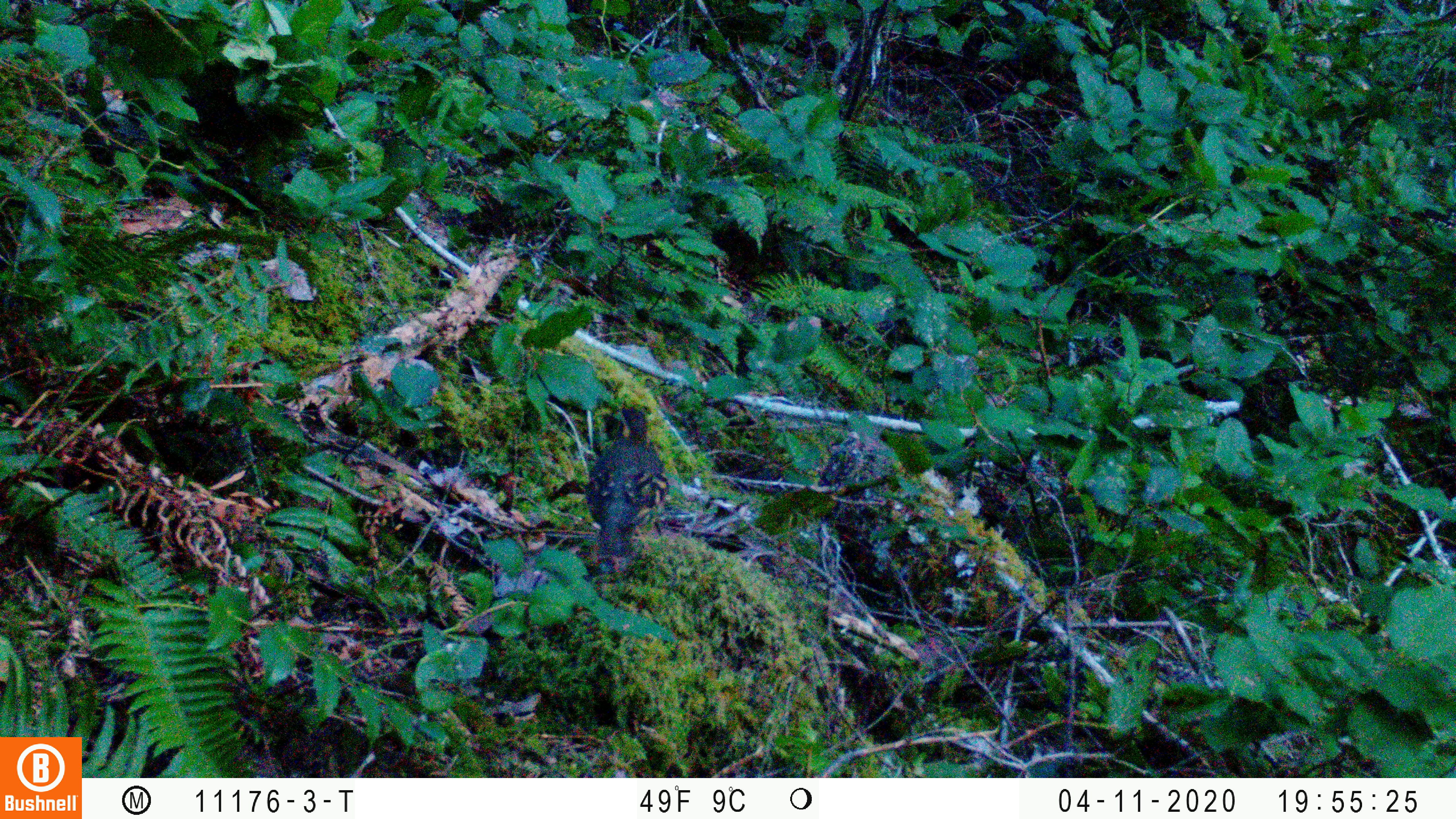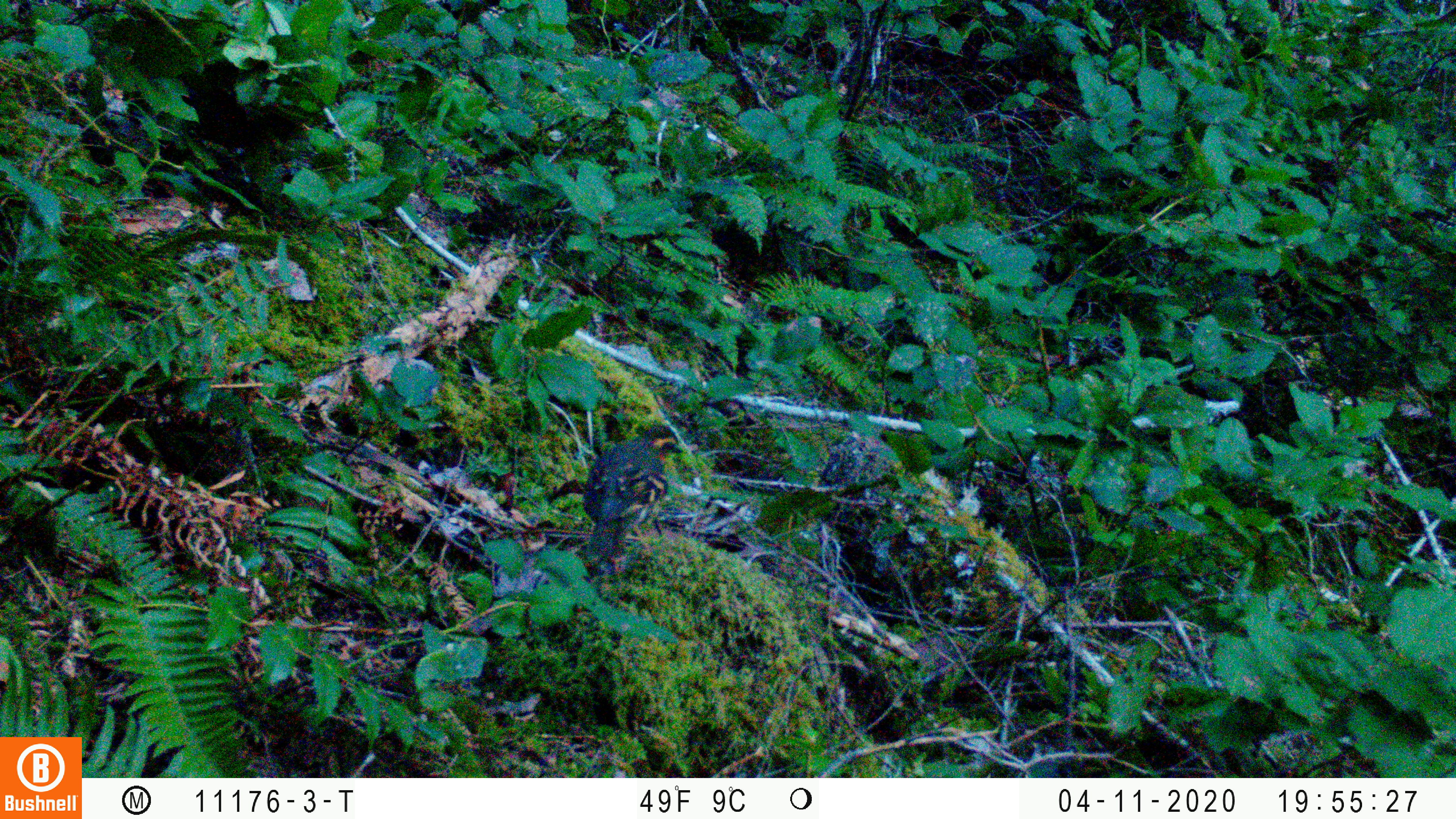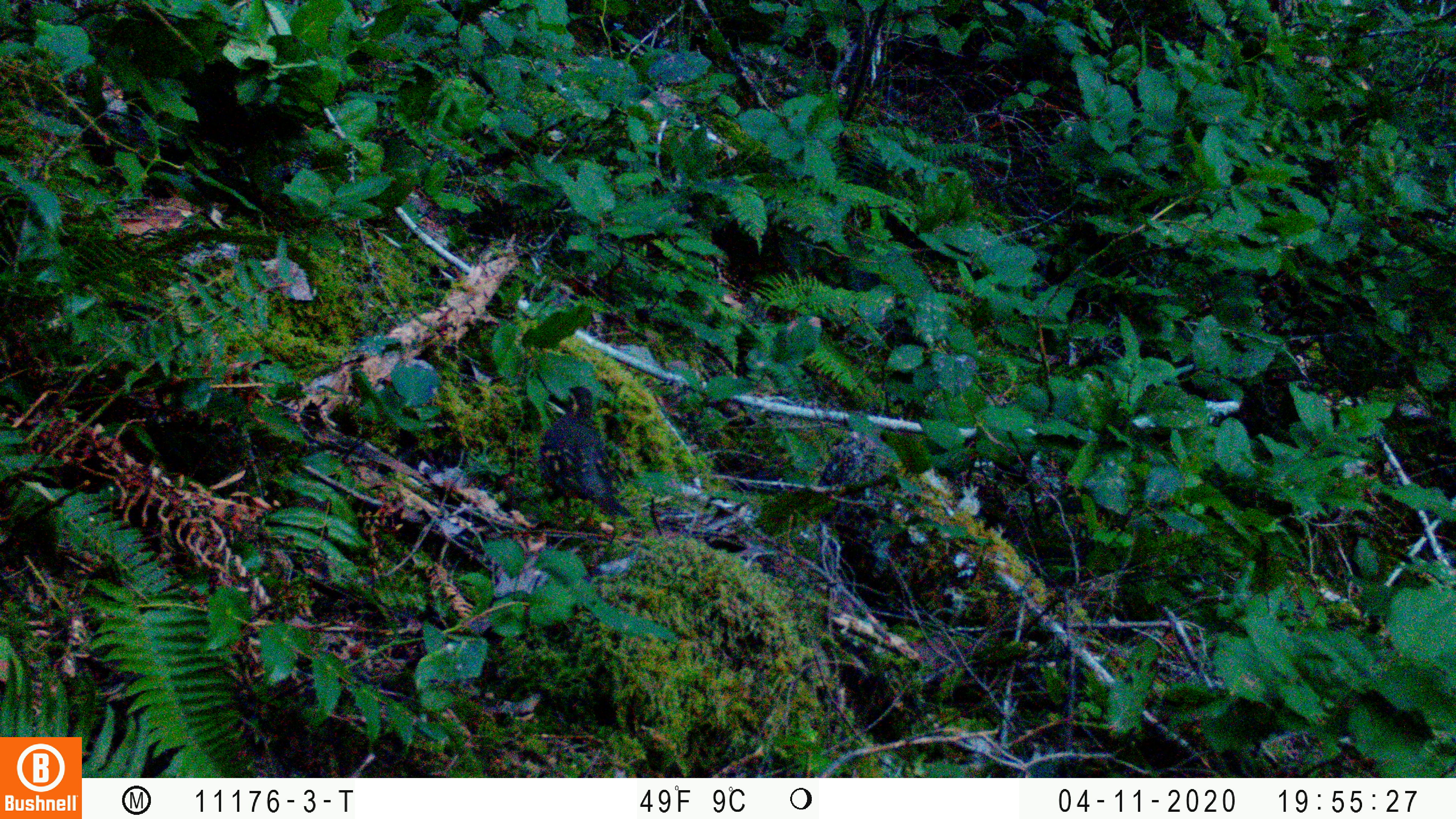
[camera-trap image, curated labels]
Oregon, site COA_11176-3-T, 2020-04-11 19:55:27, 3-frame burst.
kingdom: Animalia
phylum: Chordata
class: Aves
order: Passeriformes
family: Turdidae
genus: Ixoreus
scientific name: Ixoreus naevius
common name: varied thrush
Varied thrush (Ixoreus naevius).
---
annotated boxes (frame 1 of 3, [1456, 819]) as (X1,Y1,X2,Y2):
varied thrush: (592,402,668,577)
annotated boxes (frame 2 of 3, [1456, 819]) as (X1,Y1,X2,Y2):
varied thrush: (579,419,685,561)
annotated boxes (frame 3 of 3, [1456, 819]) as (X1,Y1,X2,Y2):
varied thrush: (534,382,624,535)